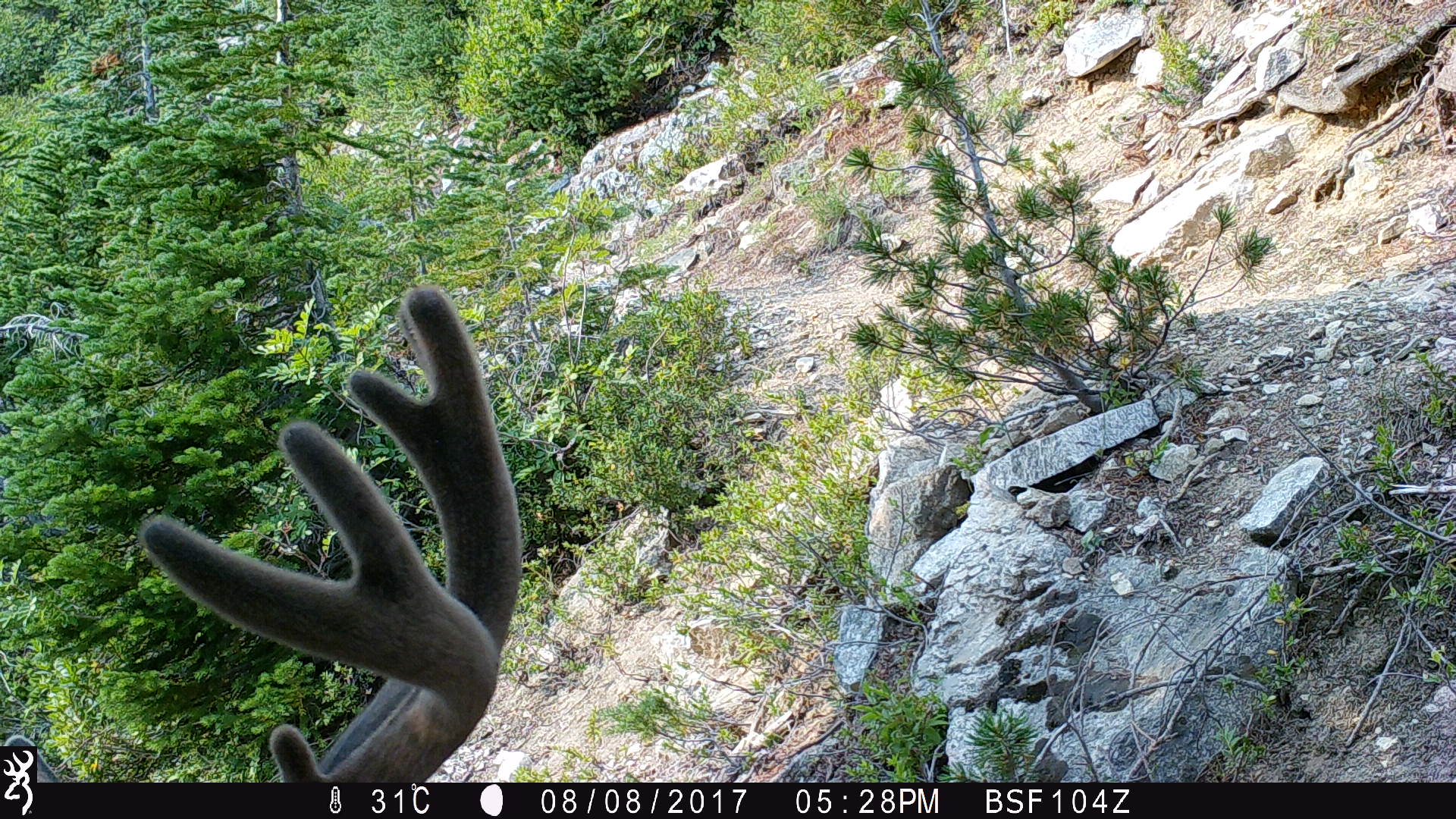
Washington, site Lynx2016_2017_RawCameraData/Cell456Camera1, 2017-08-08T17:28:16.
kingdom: Animalia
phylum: Chordata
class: Mammalia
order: Artiodactyla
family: Cervidae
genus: Odocoileus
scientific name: Odocoileus hemionus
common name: mule deer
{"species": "Odocoileus hemionus (mule deer)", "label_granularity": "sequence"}